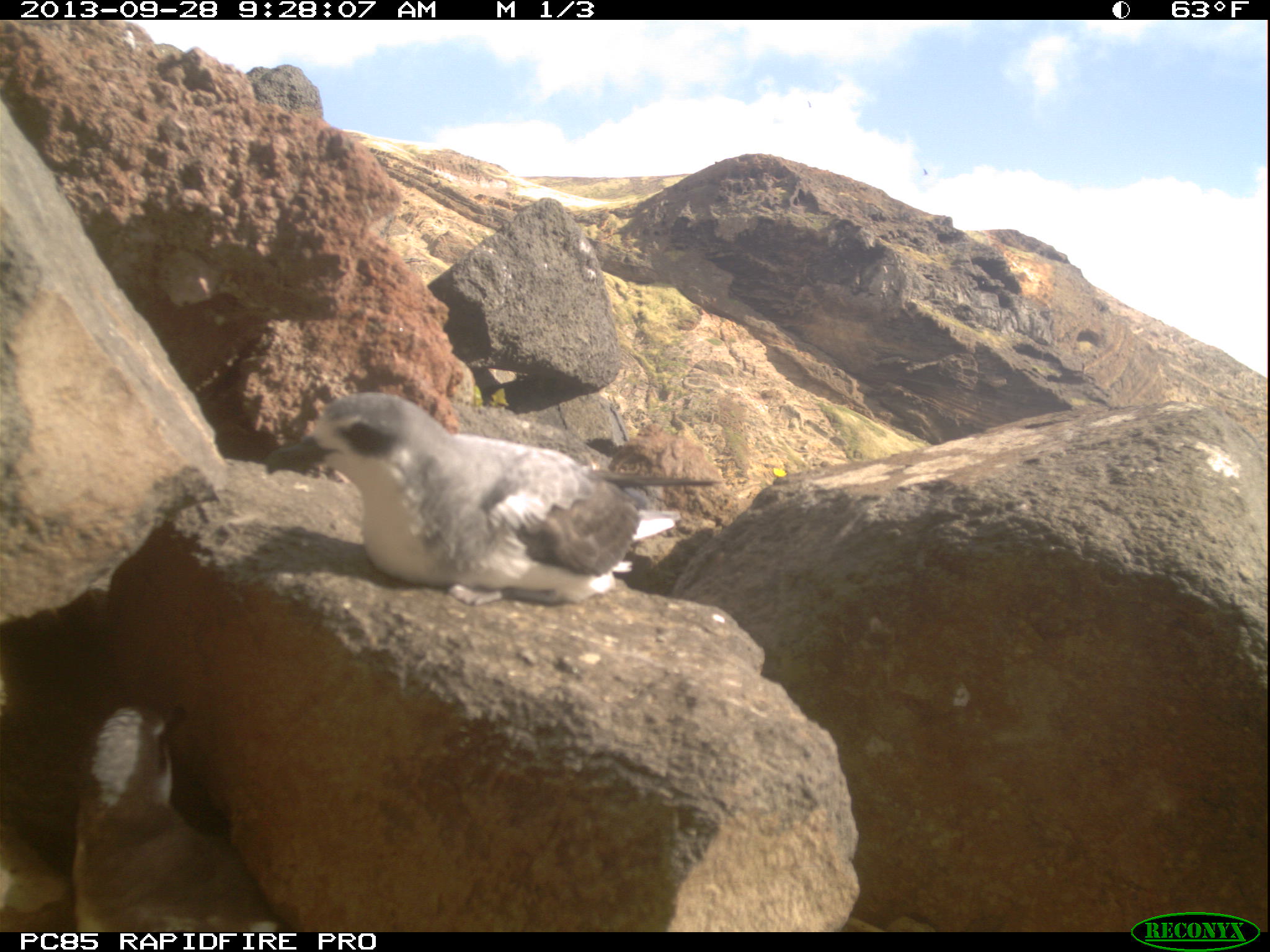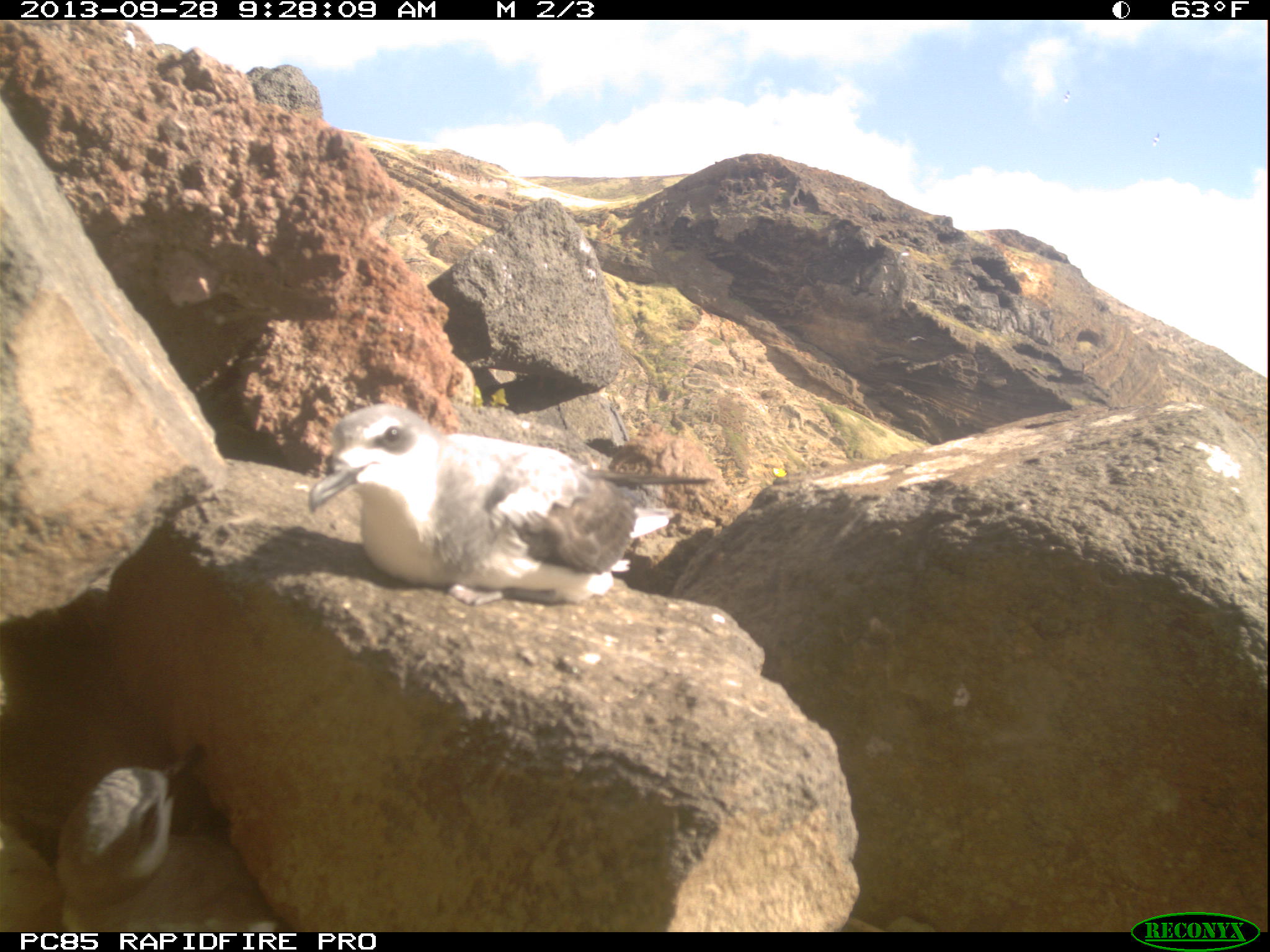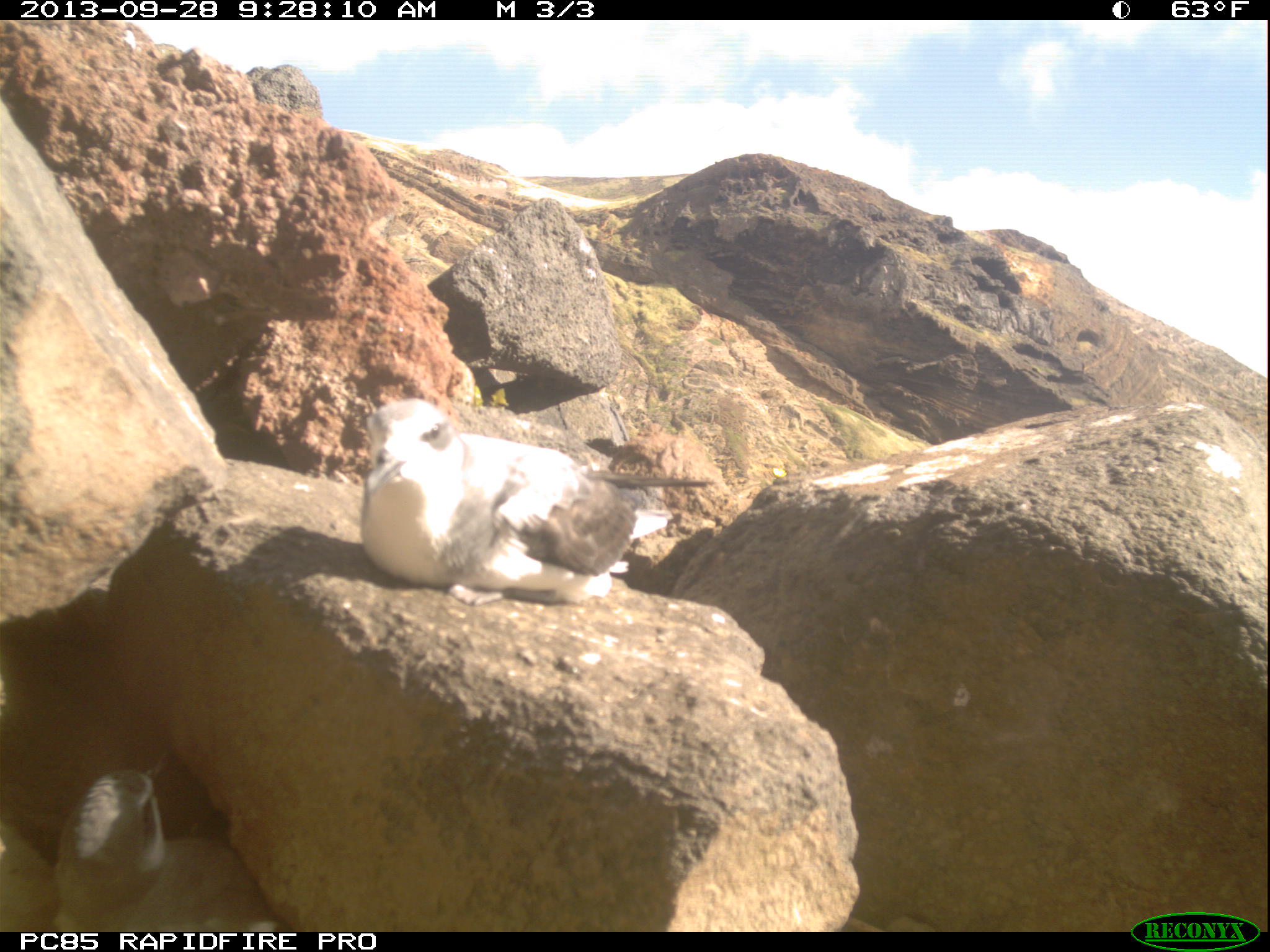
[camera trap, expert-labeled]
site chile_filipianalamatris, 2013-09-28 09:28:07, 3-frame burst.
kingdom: Animalia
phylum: Chordata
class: Aves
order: Procellariiformes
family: Procellariidae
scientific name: Procellariidae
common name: petrel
Petrel (Procellariidae).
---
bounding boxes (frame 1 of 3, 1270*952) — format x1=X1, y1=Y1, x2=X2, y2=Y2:
petrel: x1=272, y1=397, x2=733, y2=619; x1=66, y1=703, x2=284, y2=932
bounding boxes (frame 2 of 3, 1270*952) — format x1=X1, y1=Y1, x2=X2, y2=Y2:
petrel: x1=301, y1=399, x2=717, y2=614; x1=24, y1=744, x2=295, y2=932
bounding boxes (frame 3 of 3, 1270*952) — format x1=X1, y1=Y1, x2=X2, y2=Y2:
petrel: x1=352, y1=395, x2=723, y2=609; x1=17, y1=759, x2=296, y2=932